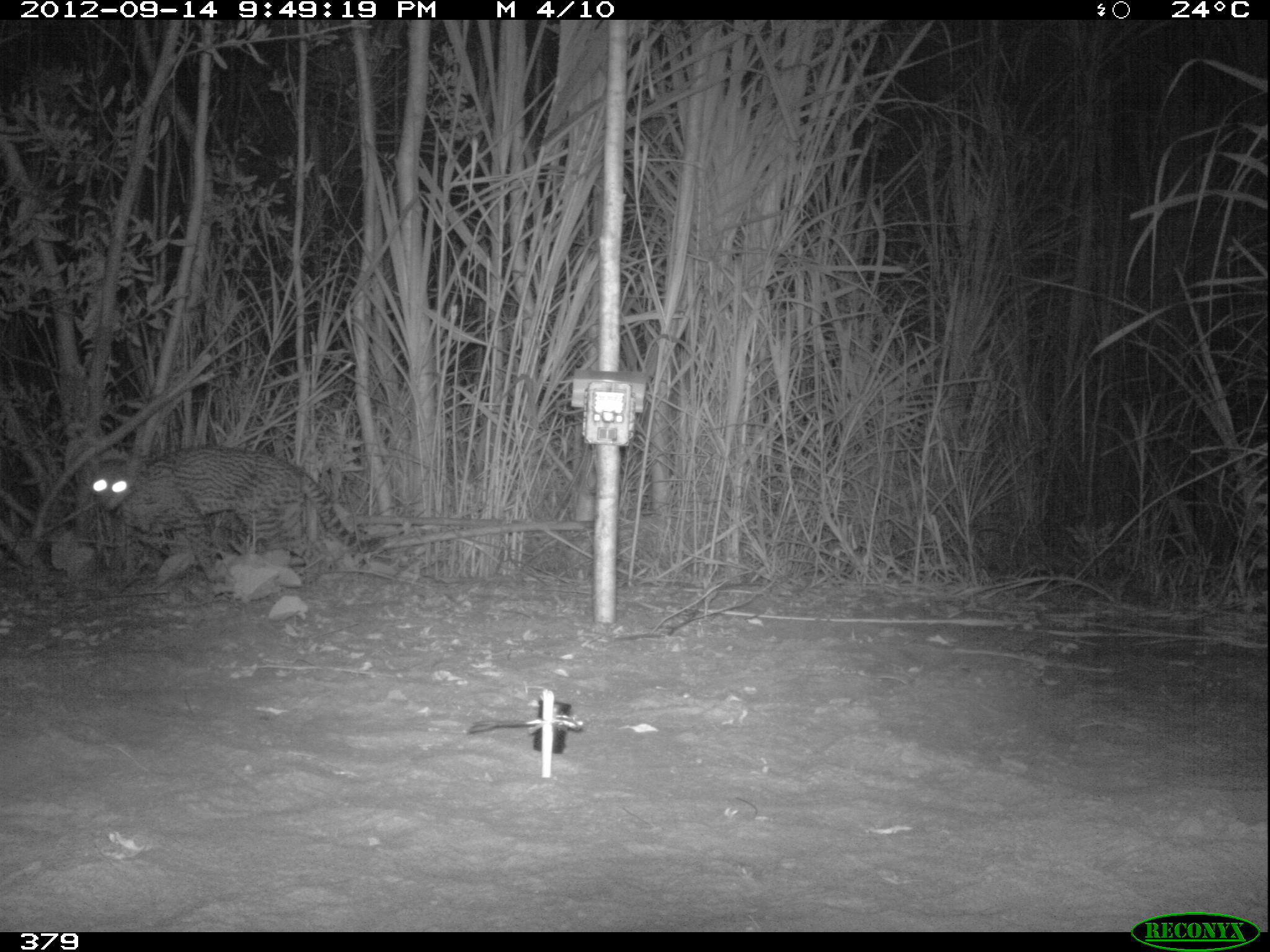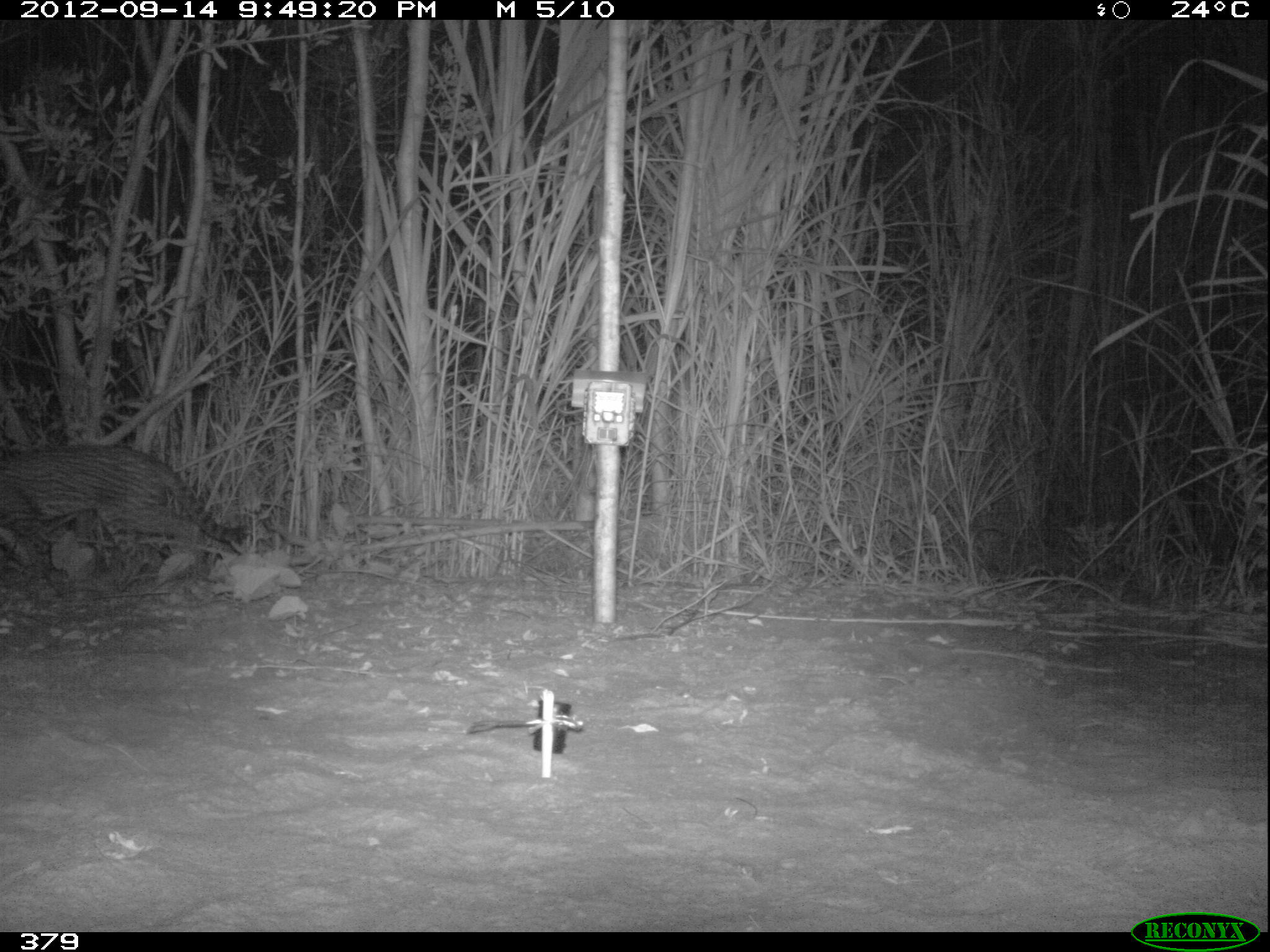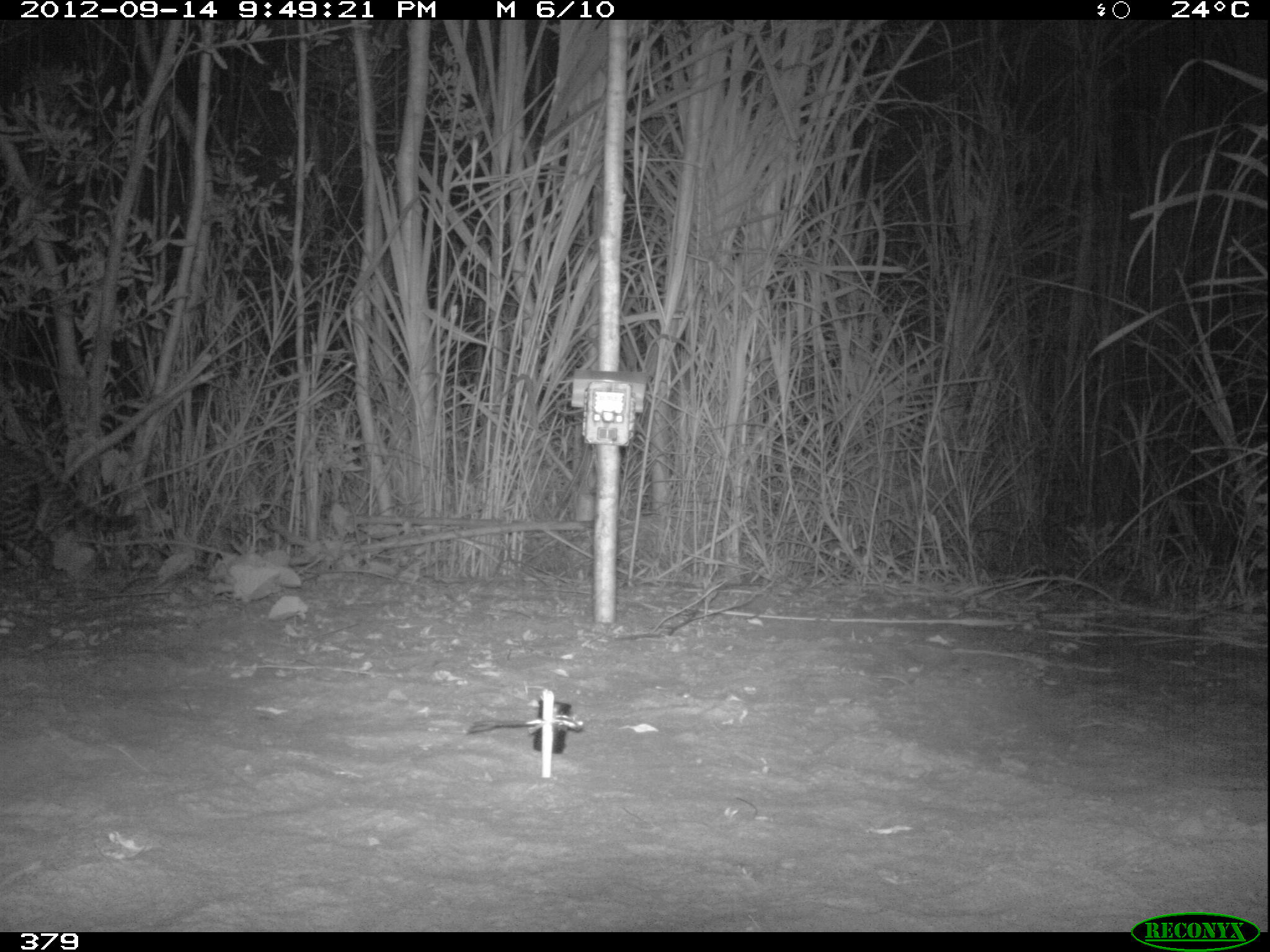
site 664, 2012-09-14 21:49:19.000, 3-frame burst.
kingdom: Animalia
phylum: Chordata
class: Mammalia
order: Carnivora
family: Felidae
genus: Leopardus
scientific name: Leopardus pardalis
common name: ocelot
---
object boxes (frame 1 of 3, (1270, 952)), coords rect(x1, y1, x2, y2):
leopardus pardalis: rect(83, 445, 387, 597)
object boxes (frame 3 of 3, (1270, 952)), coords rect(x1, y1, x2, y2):
leopardus pardalis: rect(1, 435, 141, 581)